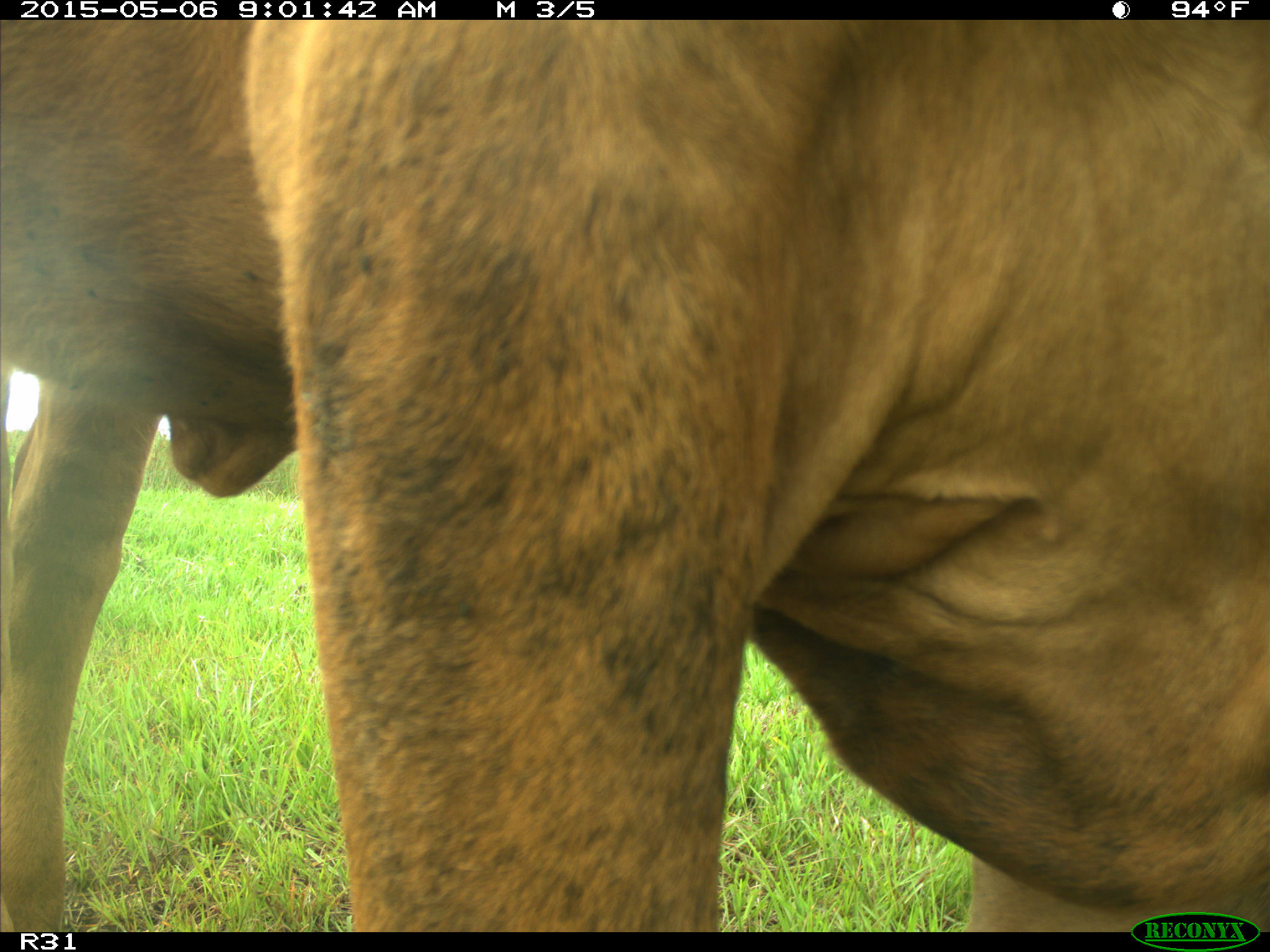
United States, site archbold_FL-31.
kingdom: Animalia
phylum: Chordata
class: Mammalia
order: Artiodactyla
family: Bovidae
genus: Bos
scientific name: Bos taurus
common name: domestic cow